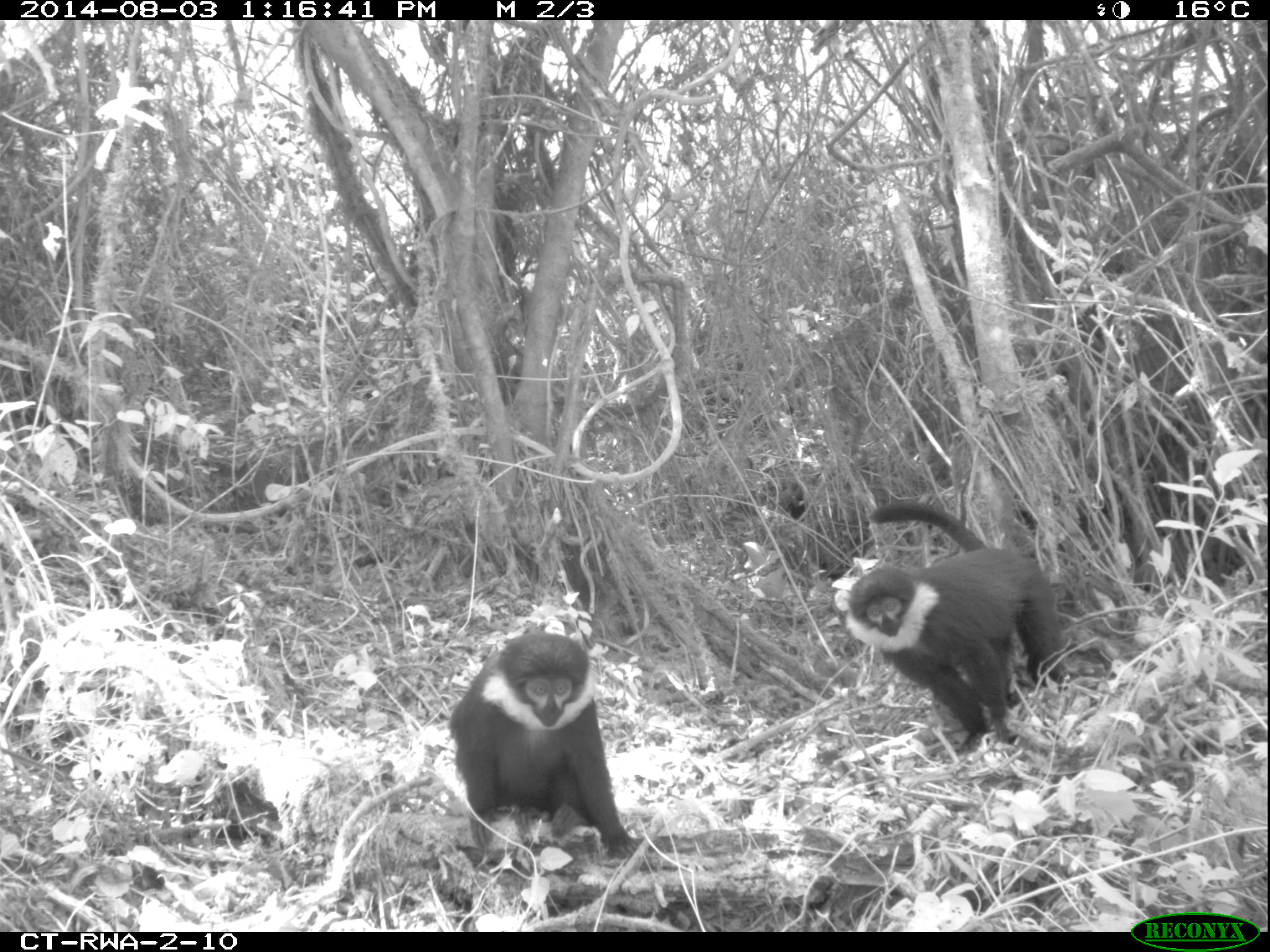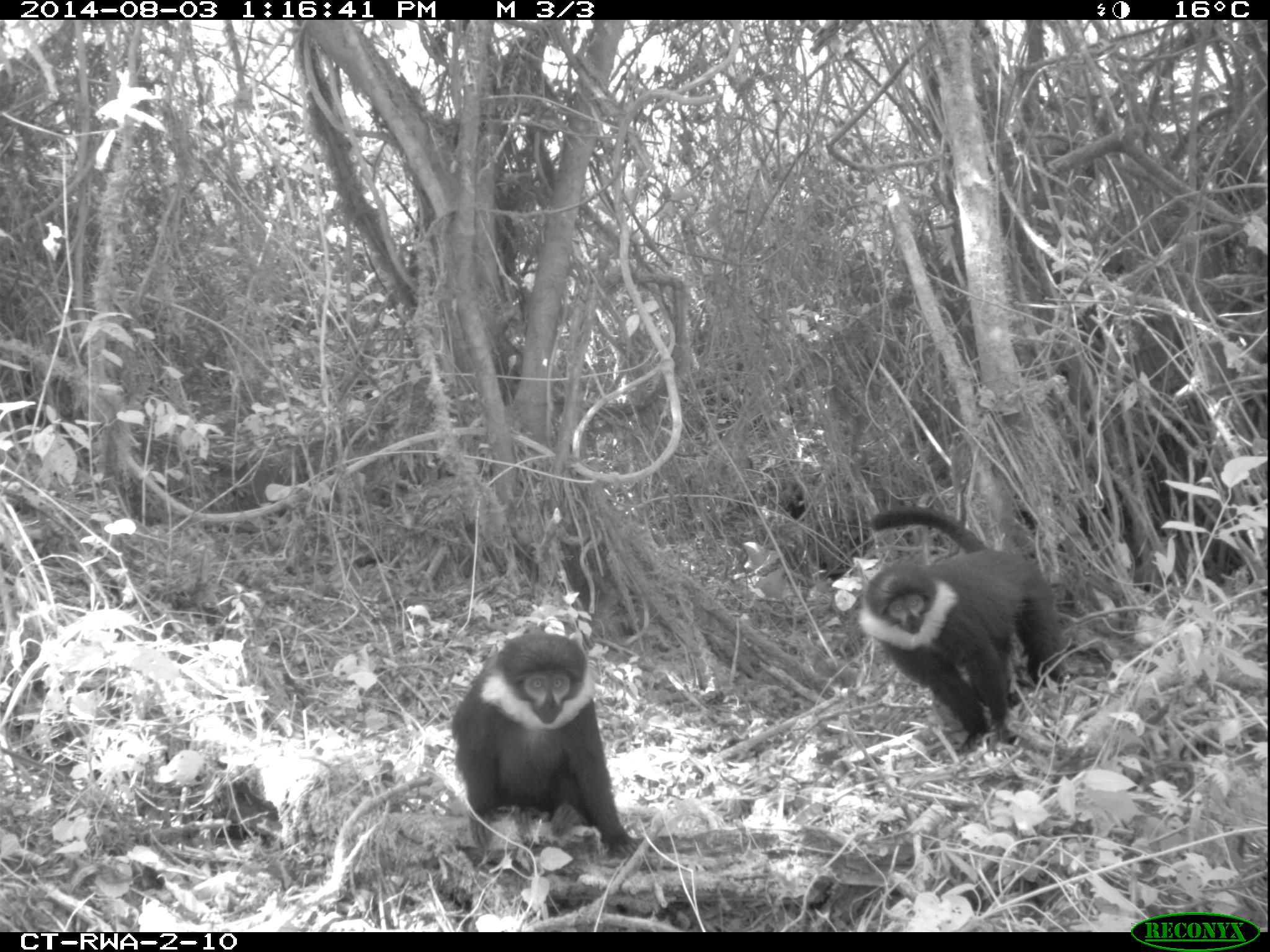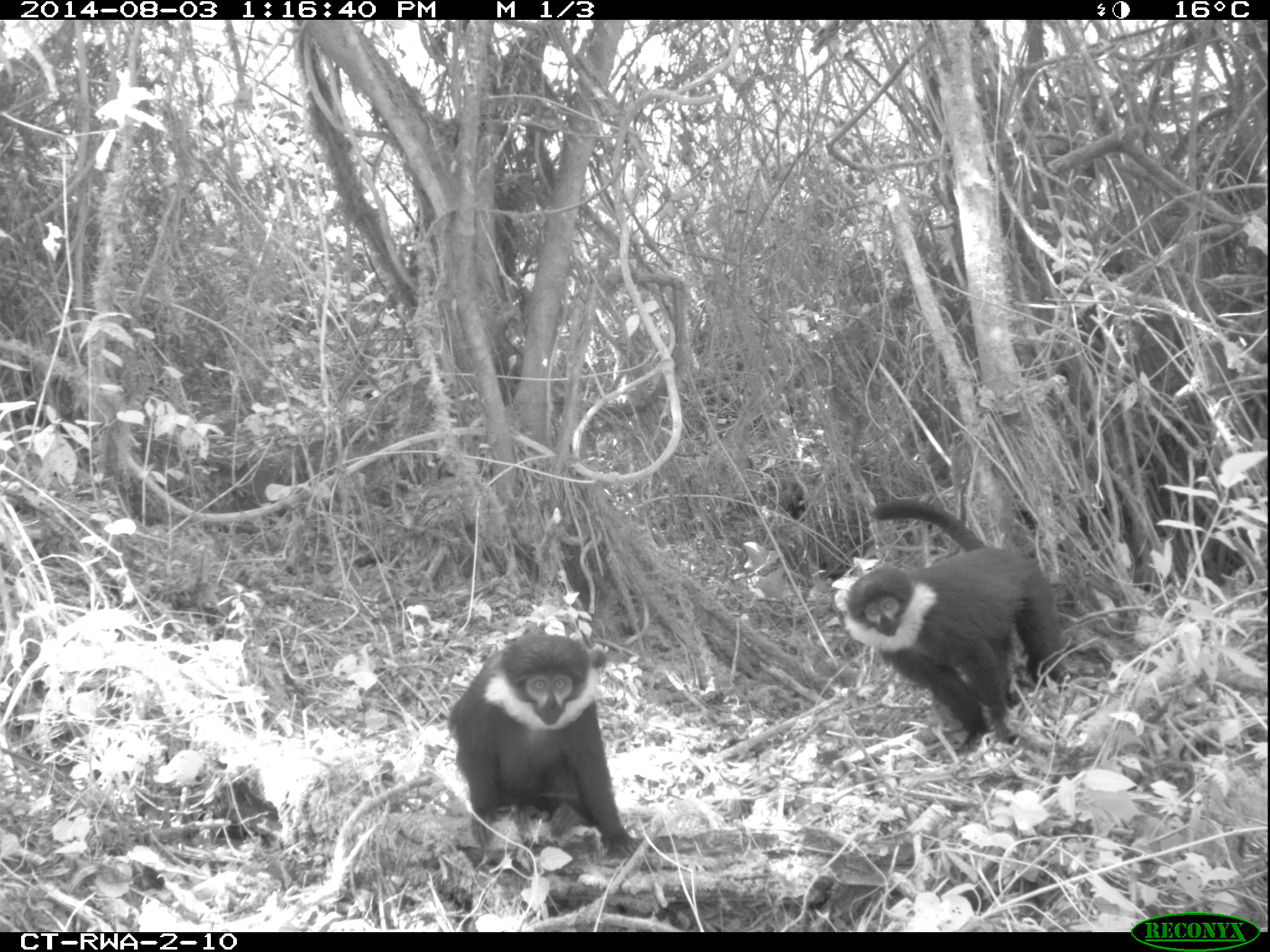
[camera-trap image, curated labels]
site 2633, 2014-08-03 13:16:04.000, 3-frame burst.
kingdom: Animalia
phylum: Chordata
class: Mammalia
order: Primates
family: Cercopithecidae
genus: Allochrocebus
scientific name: Allochrocebus lhoesti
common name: l'hoest's monkey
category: cercopithecus lhoesti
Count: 2.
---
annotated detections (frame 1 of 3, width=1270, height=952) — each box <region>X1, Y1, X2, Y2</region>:
cercopithecus lhoesti: <region>833, 498, 1070, 755</region>; <region>445, 629, 641, 860</region>